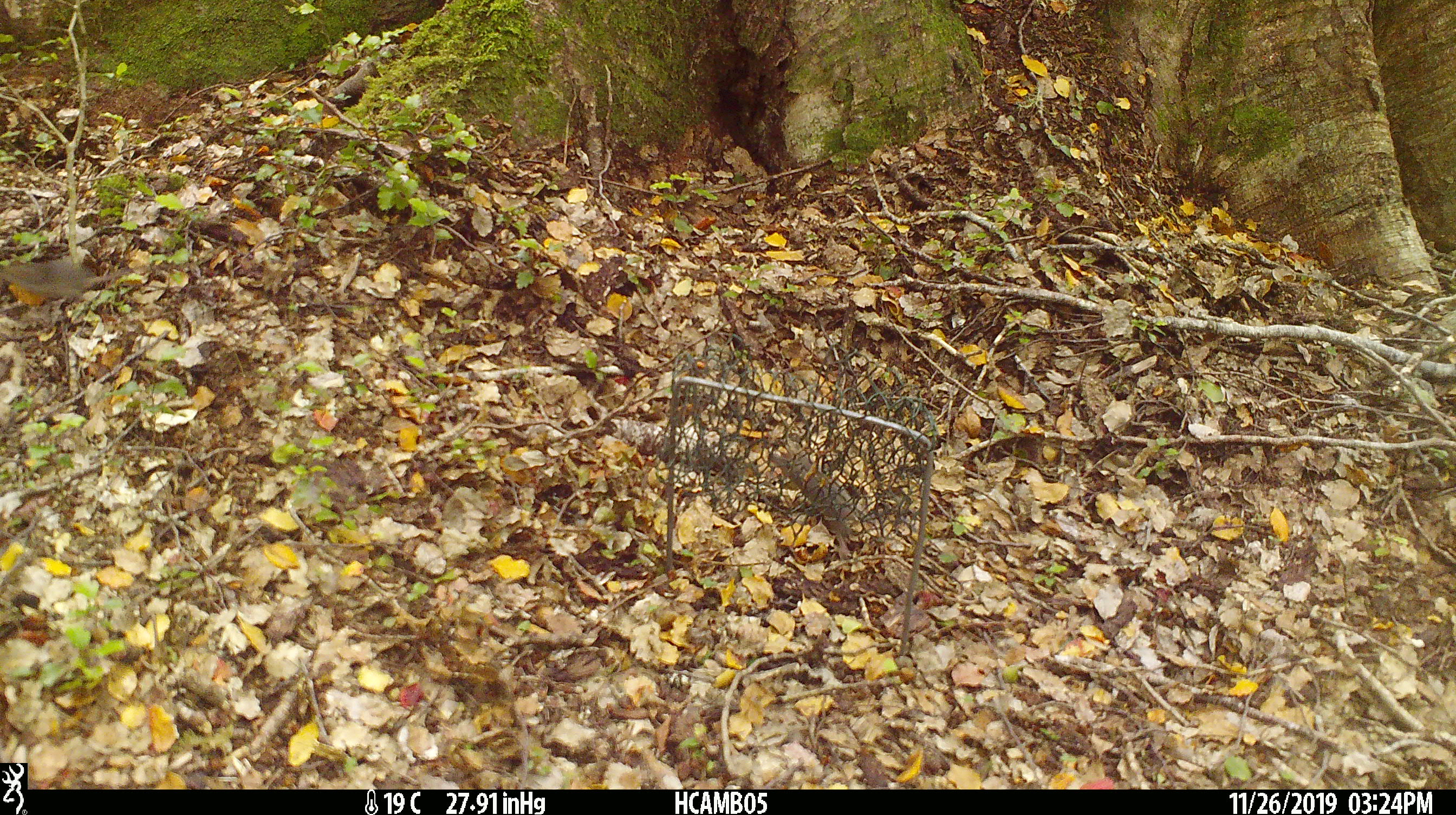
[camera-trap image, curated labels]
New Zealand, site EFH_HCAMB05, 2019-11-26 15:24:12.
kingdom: Animalia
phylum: Chordata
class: Mammalia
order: Rodentia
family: Muridae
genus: Mus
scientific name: Mus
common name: mouse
Mouse (Mus).